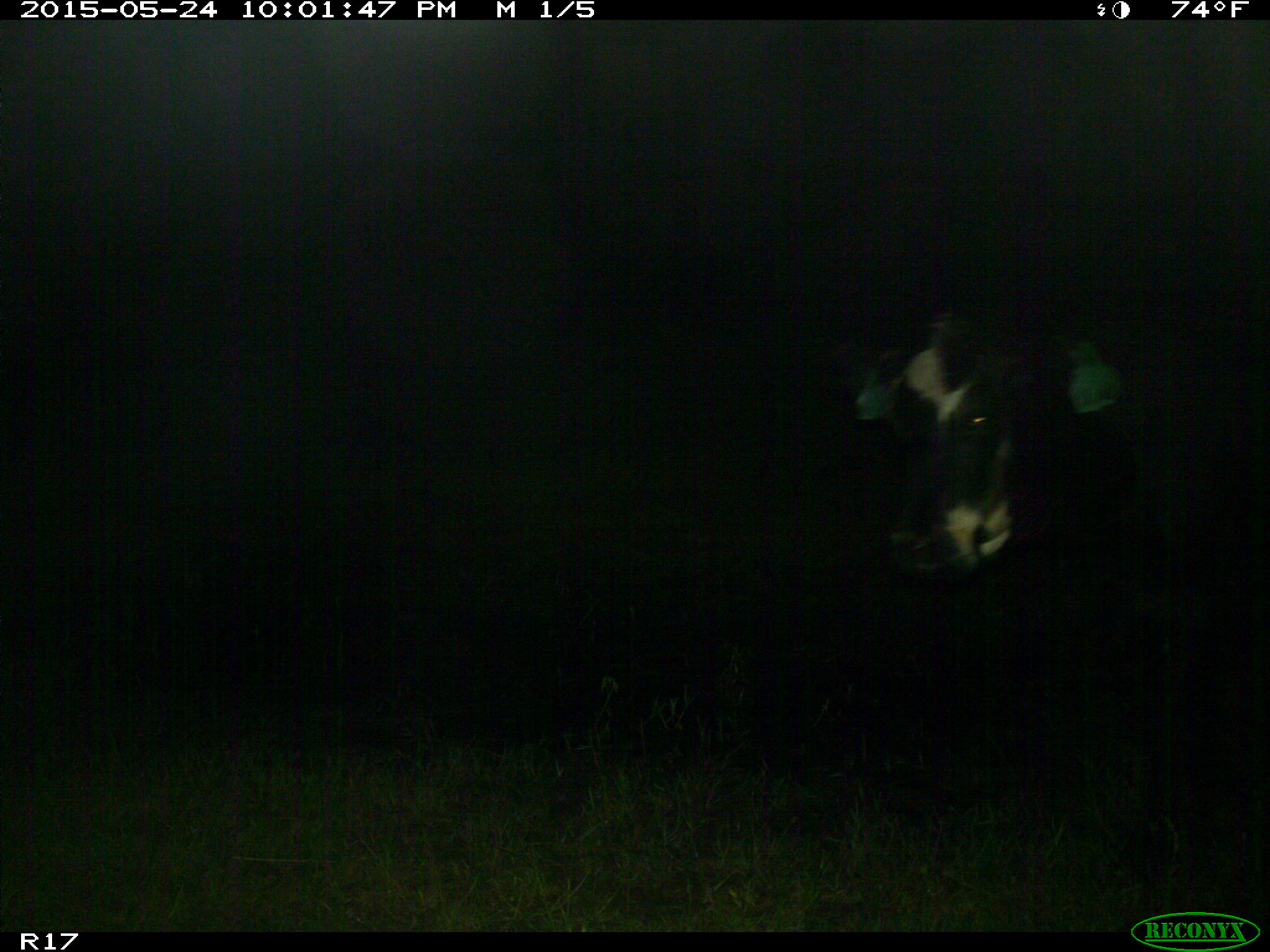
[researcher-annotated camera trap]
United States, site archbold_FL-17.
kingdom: Animalia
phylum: Chordata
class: Mammalia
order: Artiodactyla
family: Bovidae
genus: Bos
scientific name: Bos taurus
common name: domestic cow